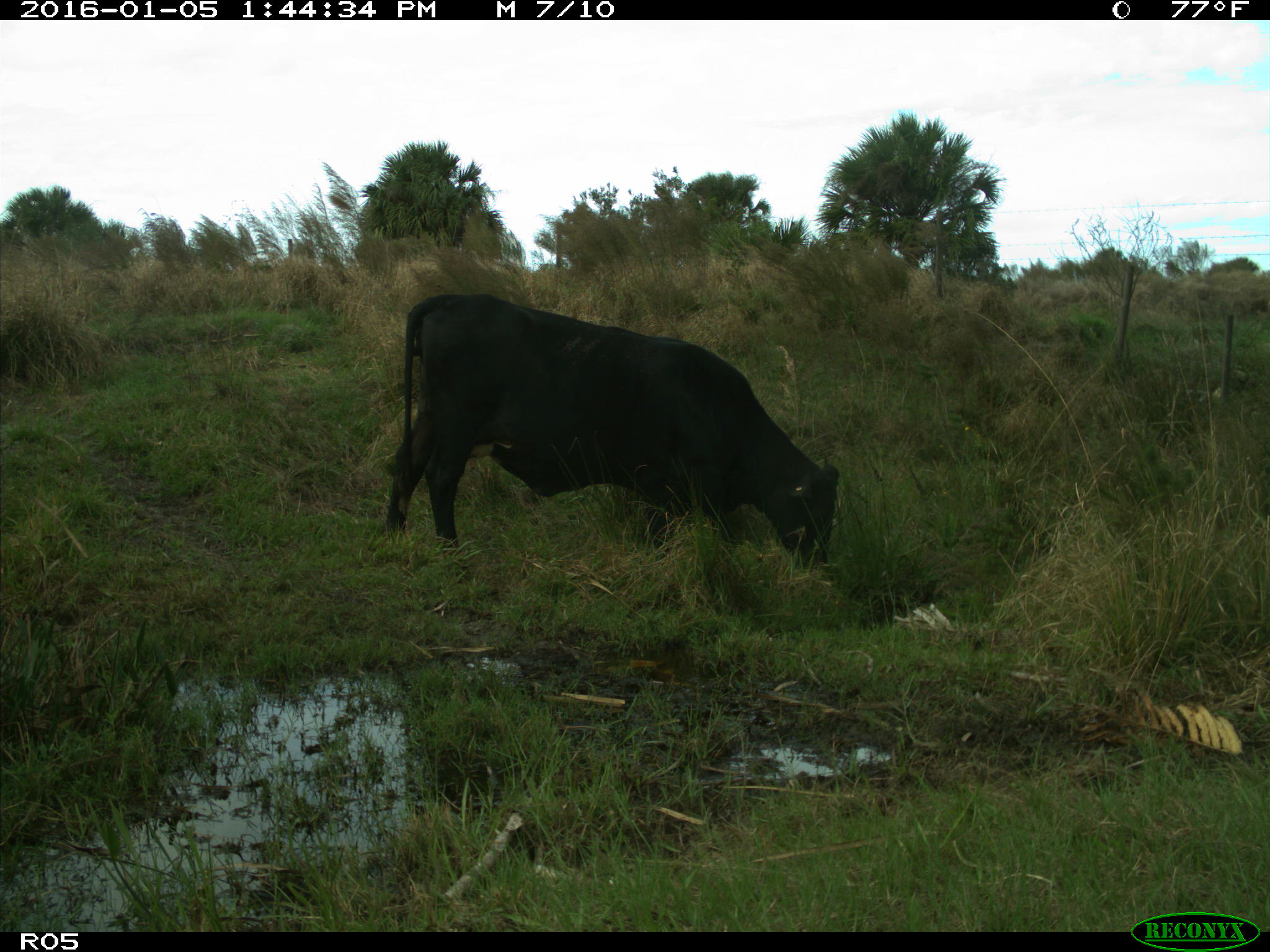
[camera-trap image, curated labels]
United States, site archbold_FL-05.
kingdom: Animalia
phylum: Chordata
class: Mammalia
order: Artiodactyla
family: Bovidae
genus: Bos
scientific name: Bos taurus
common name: domestic cow